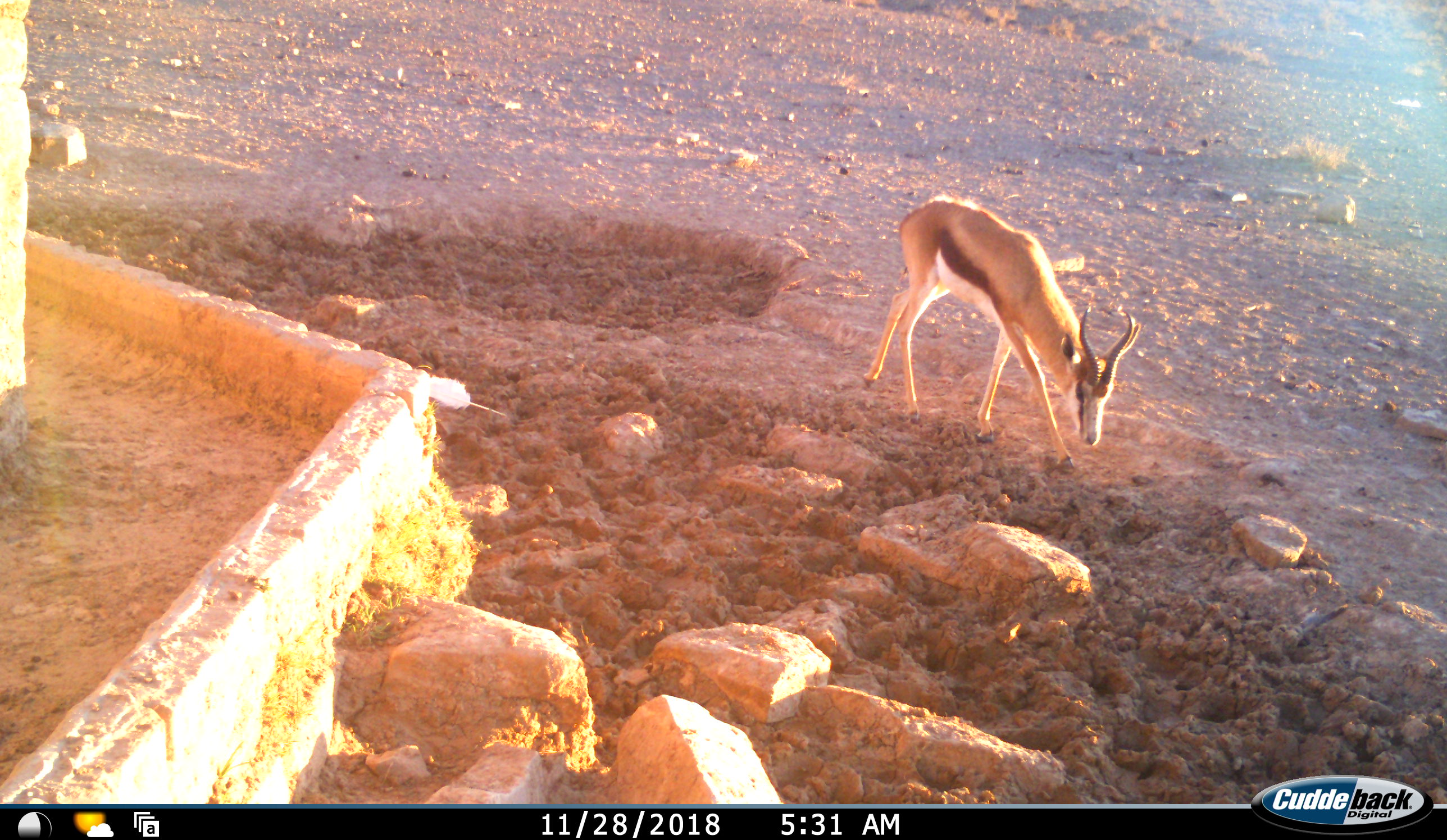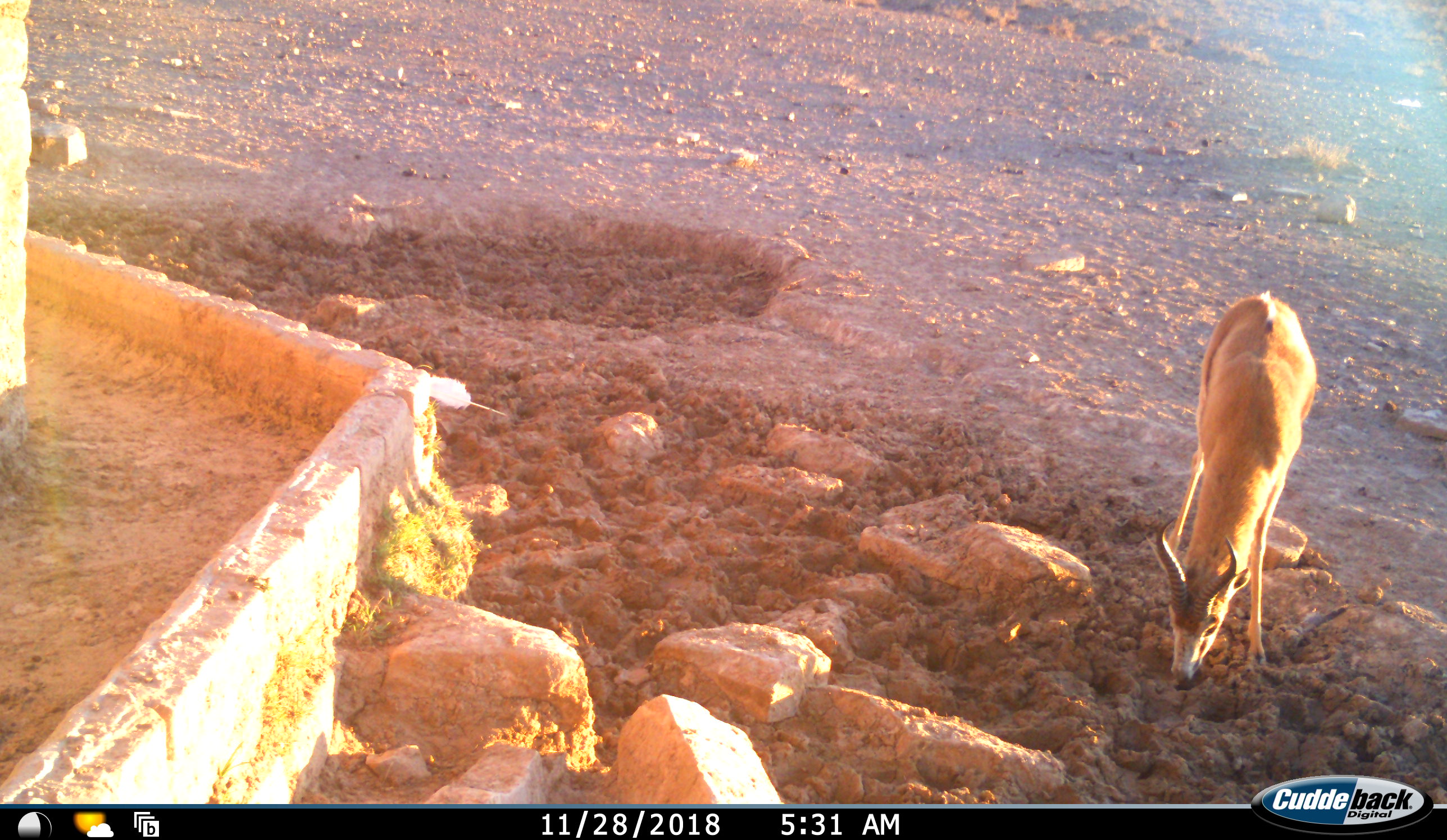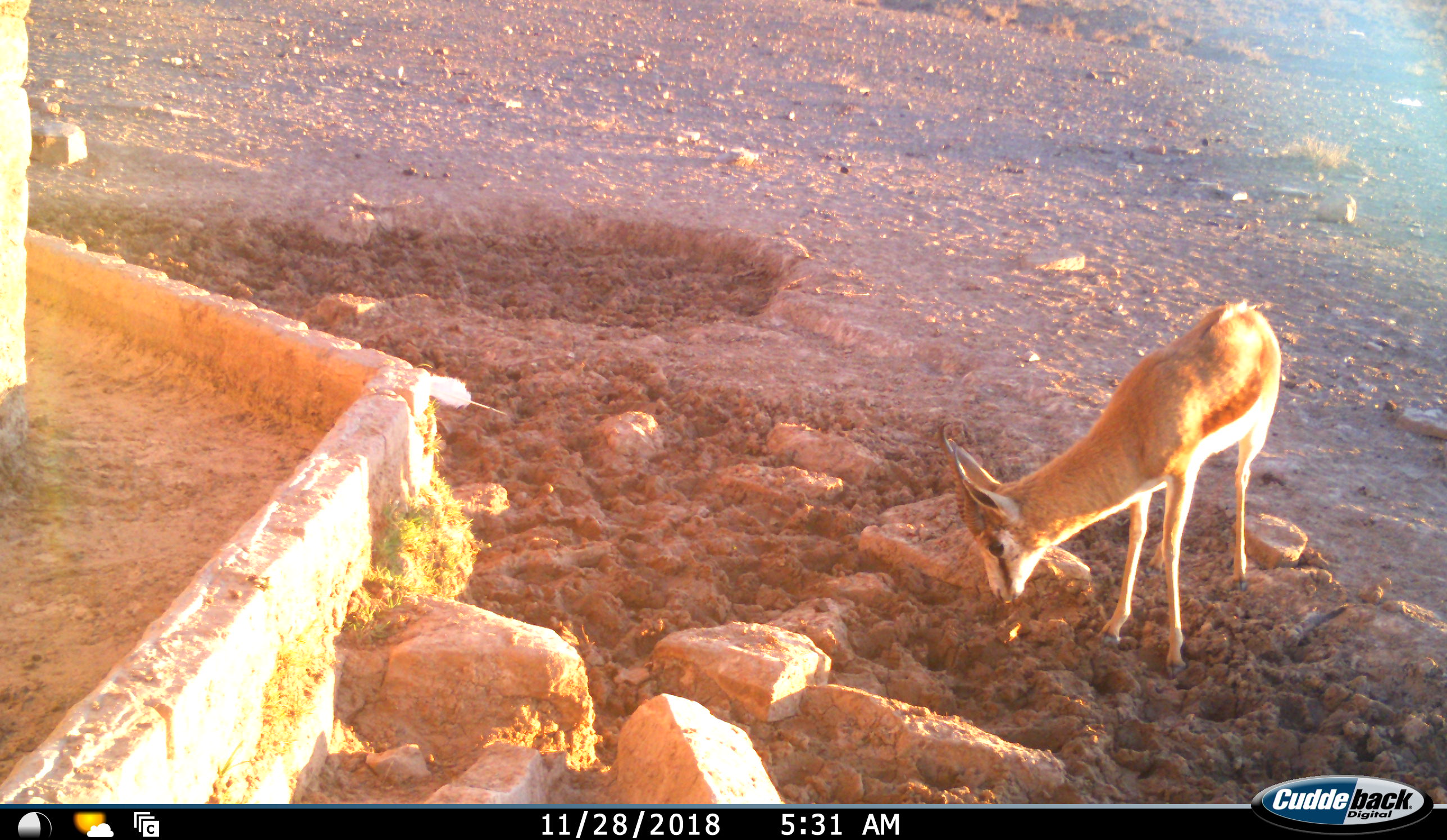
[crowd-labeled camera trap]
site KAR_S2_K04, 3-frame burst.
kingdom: Animalia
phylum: Chordata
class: Mammalia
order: Artiodactyla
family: Bovidae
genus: Antidorcas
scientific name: Antidorcas marsupialis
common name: springbok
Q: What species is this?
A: Springbok (Antidorcas marsupialis).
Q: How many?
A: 1.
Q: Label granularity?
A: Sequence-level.